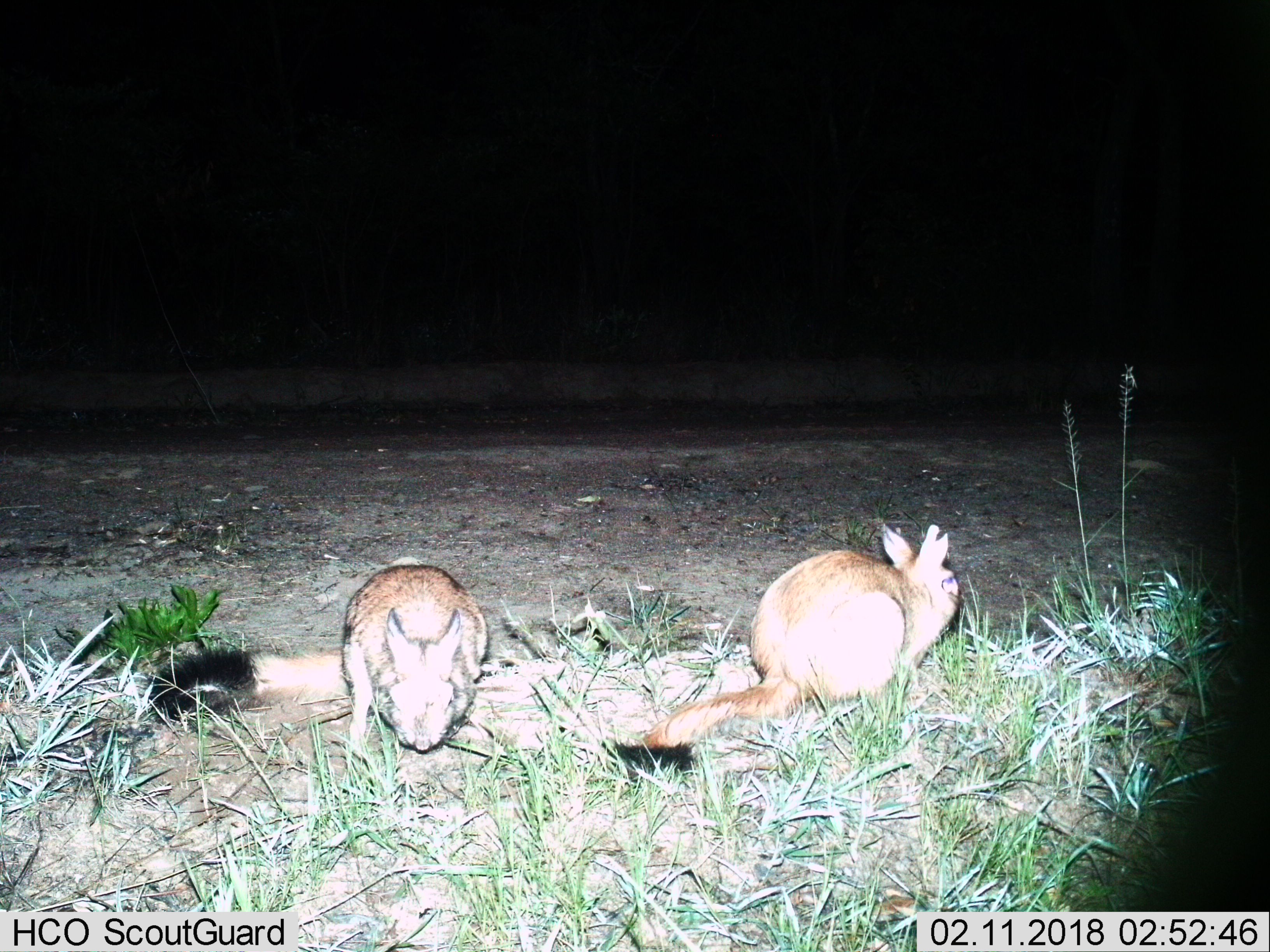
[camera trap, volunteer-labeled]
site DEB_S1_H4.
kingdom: Animalia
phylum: Chordata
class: Mammalia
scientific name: Mammalia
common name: rodent or shrew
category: rodentsshrews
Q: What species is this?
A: Rodentsshrews (rodent or shrew) (Mammalia).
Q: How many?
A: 2.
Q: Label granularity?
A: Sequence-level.